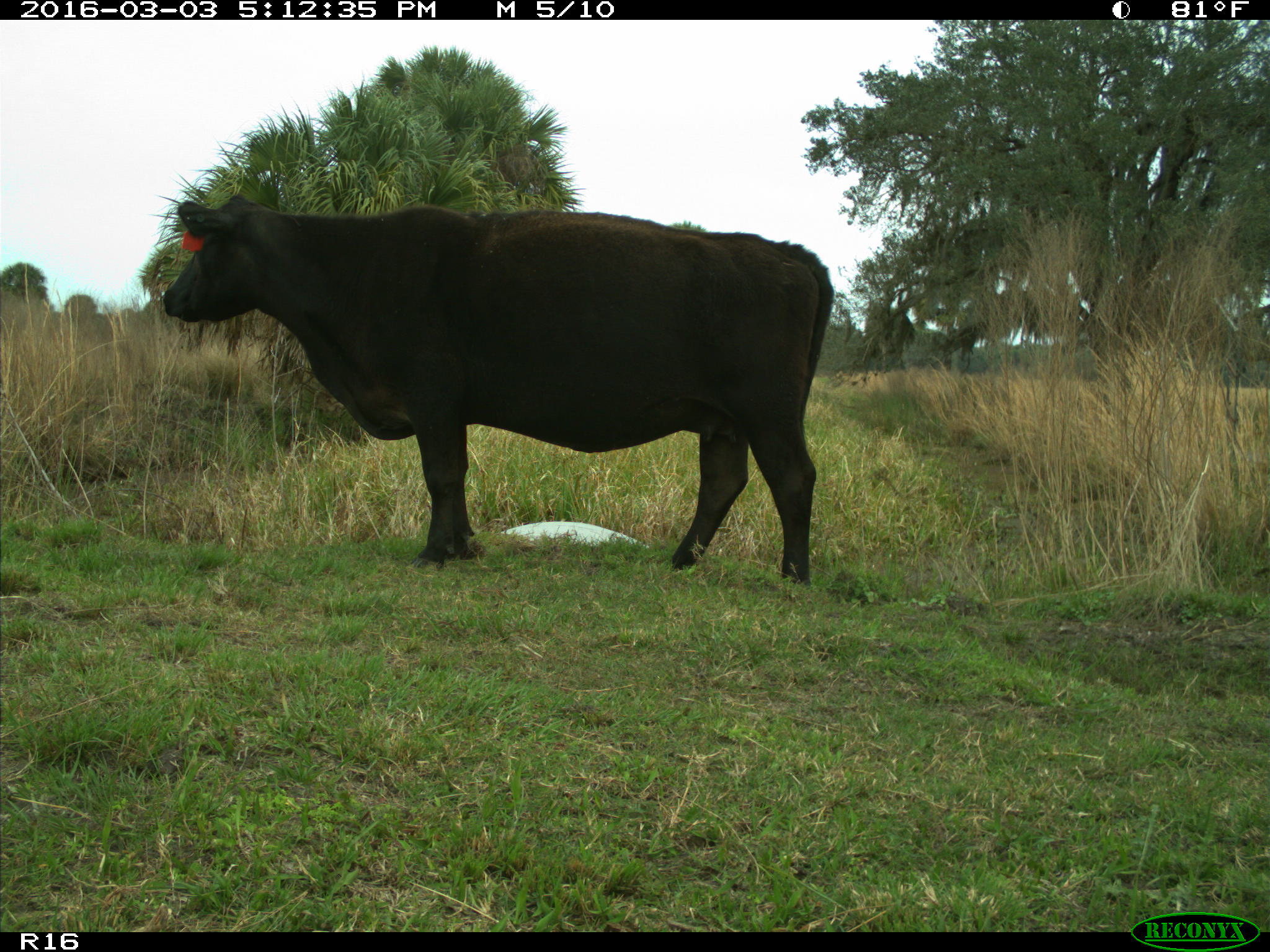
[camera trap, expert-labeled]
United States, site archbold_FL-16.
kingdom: Animalia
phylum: Chordata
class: Mammalia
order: Artiodactyla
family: Bovidae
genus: Bos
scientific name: Bos taurus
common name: domestic cow